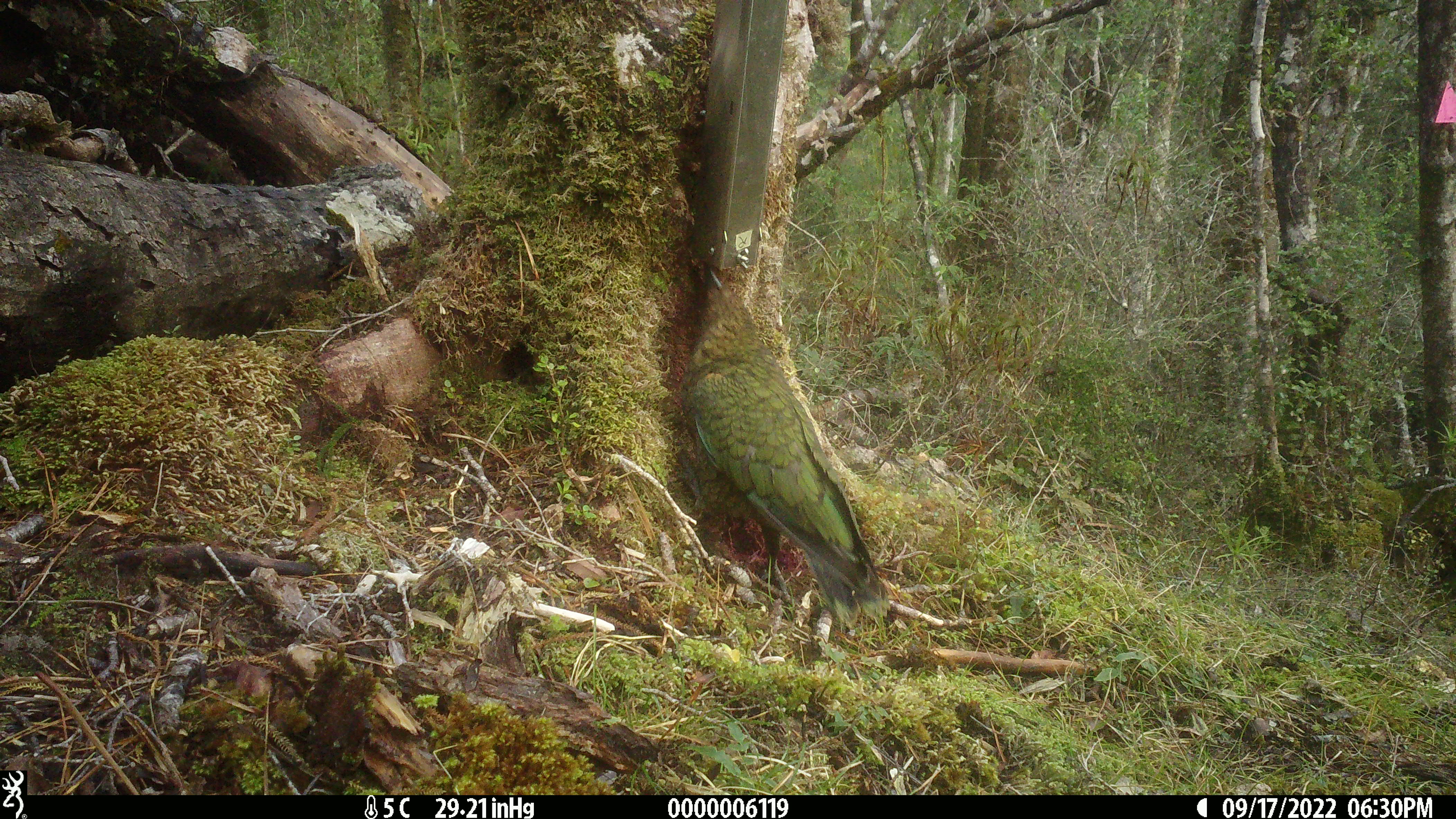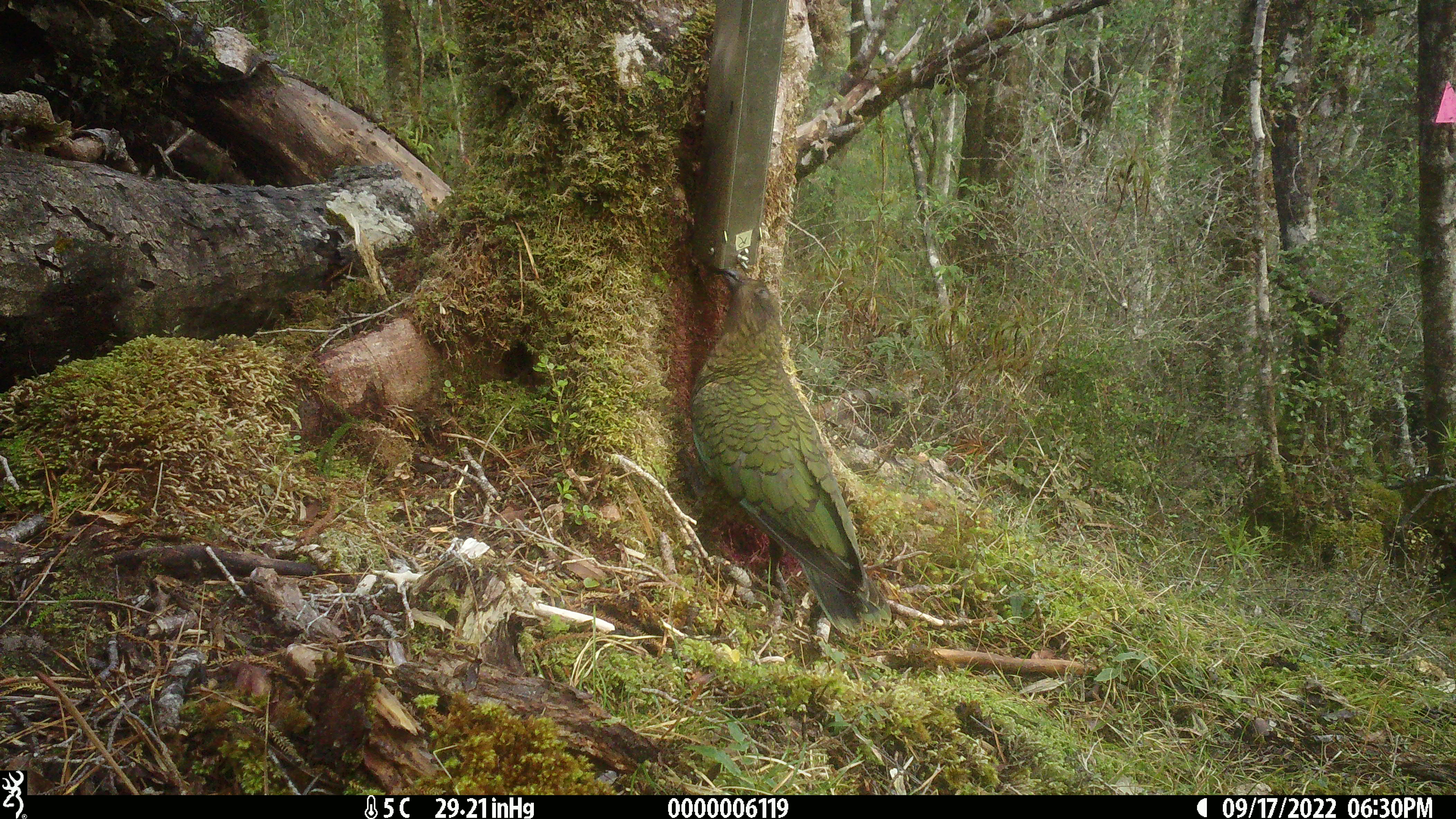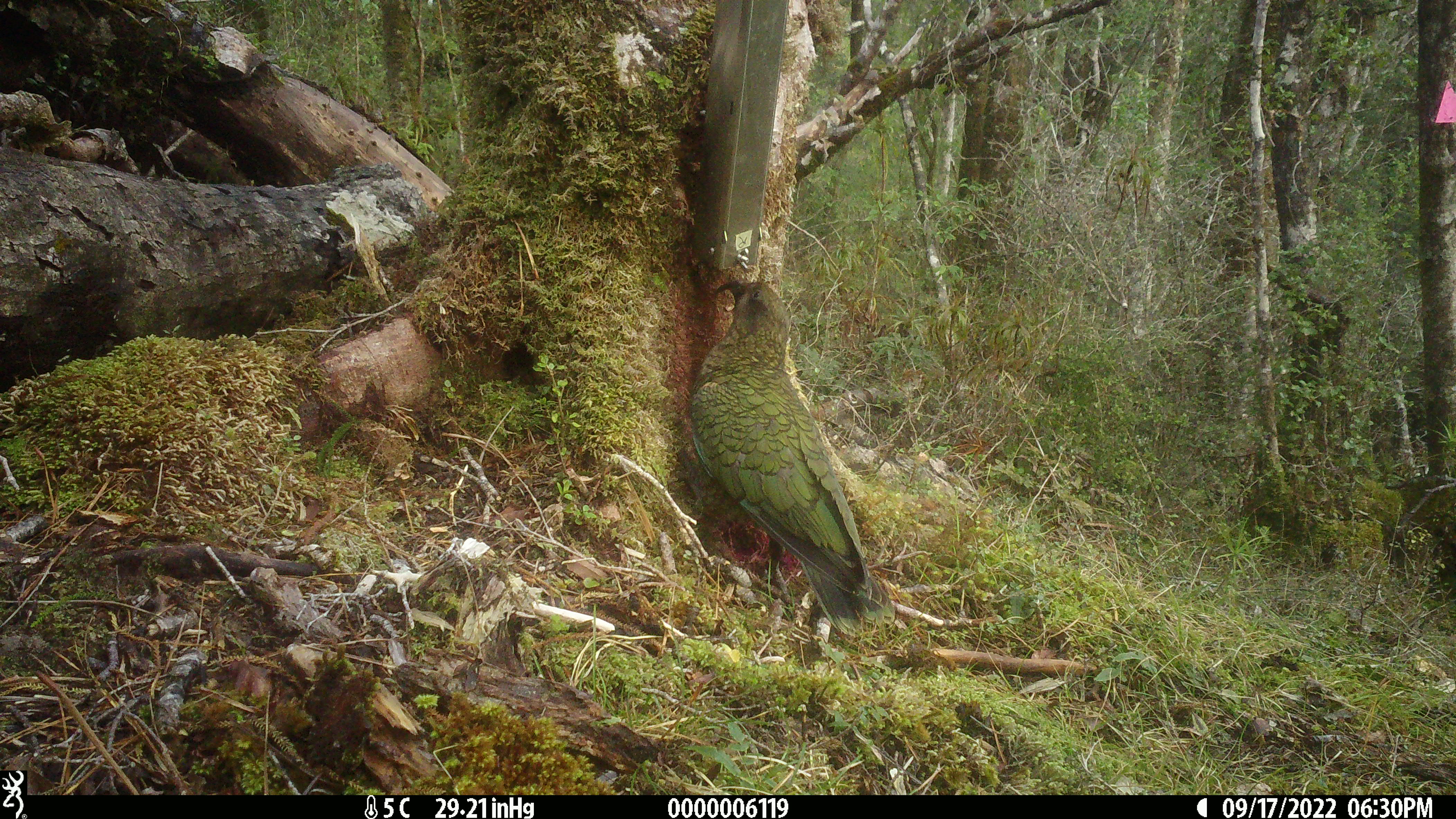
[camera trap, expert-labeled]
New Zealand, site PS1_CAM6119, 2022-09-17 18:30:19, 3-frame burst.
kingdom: Animalia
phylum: Chordata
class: Aves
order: Psittaciformes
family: Strigopidae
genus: Nestor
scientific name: Nestor notabilis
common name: kea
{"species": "kea (Nestor notabilis)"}